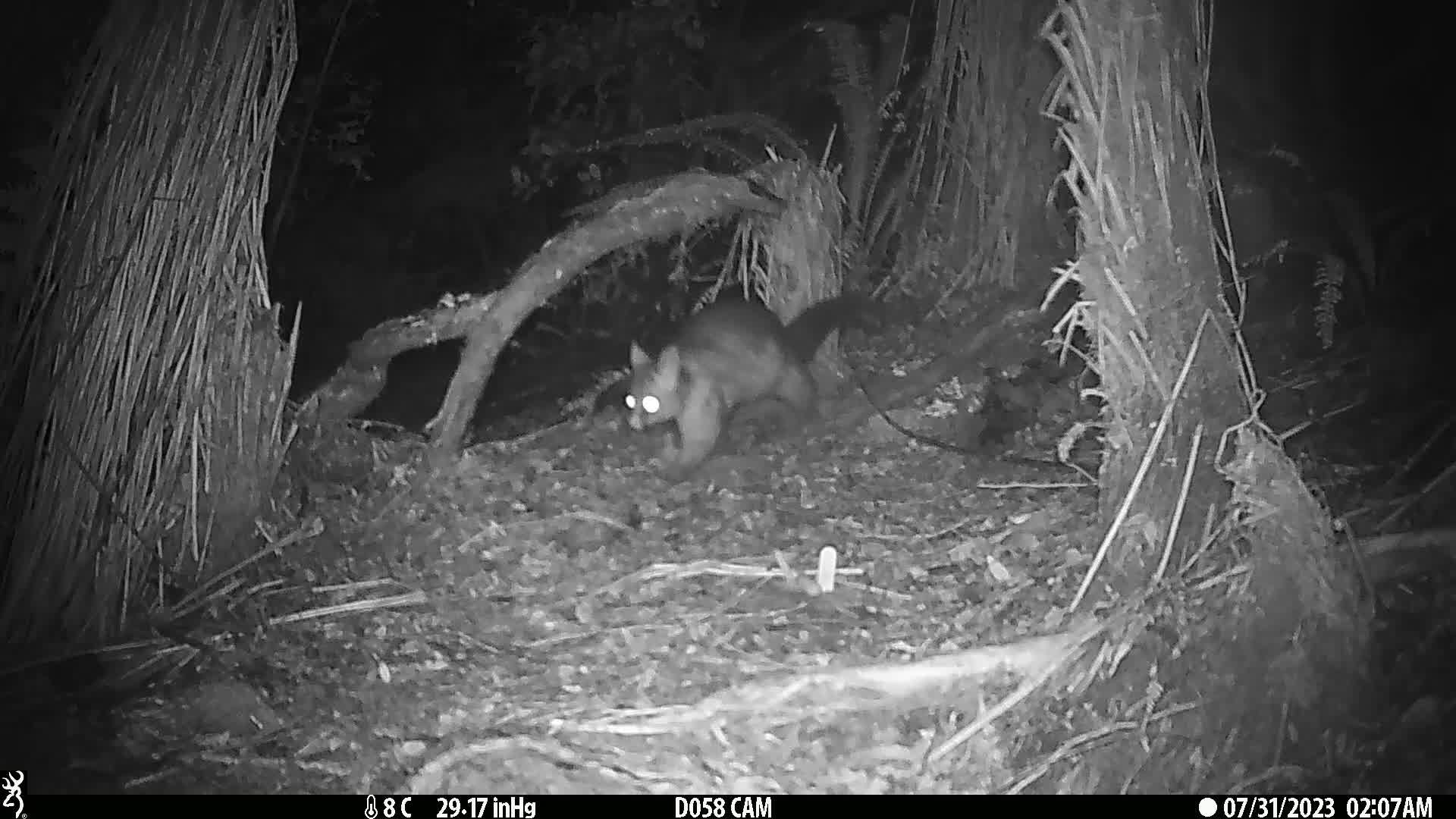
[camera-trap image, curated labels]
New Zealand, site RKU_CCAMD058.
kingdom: Animalia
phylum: Chordata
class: Mammalia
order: Diprotodontia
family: Phalangeridae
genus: Trichosurus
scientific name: Trichosurus vulpecula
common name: common brushtail possum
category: possum